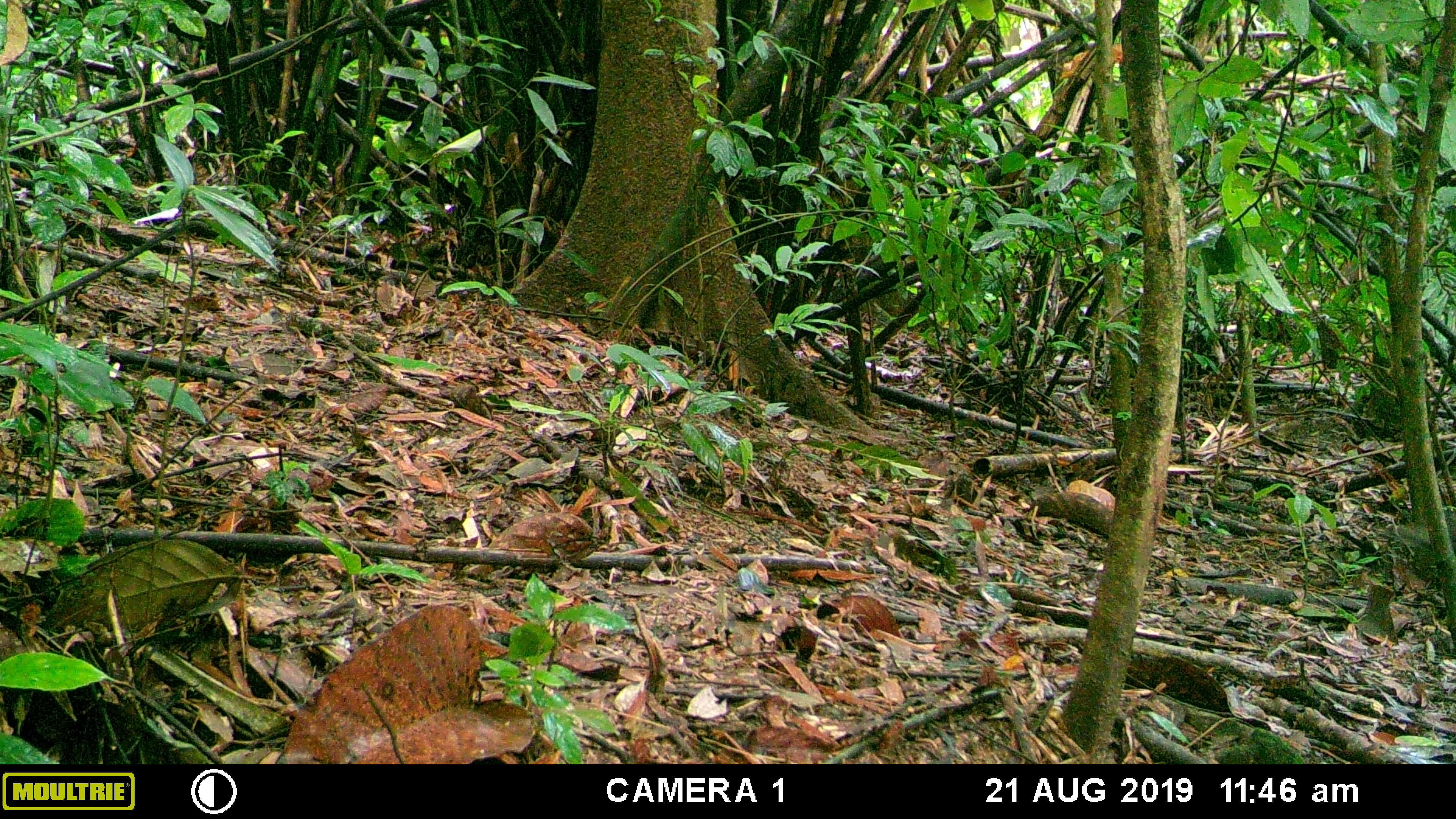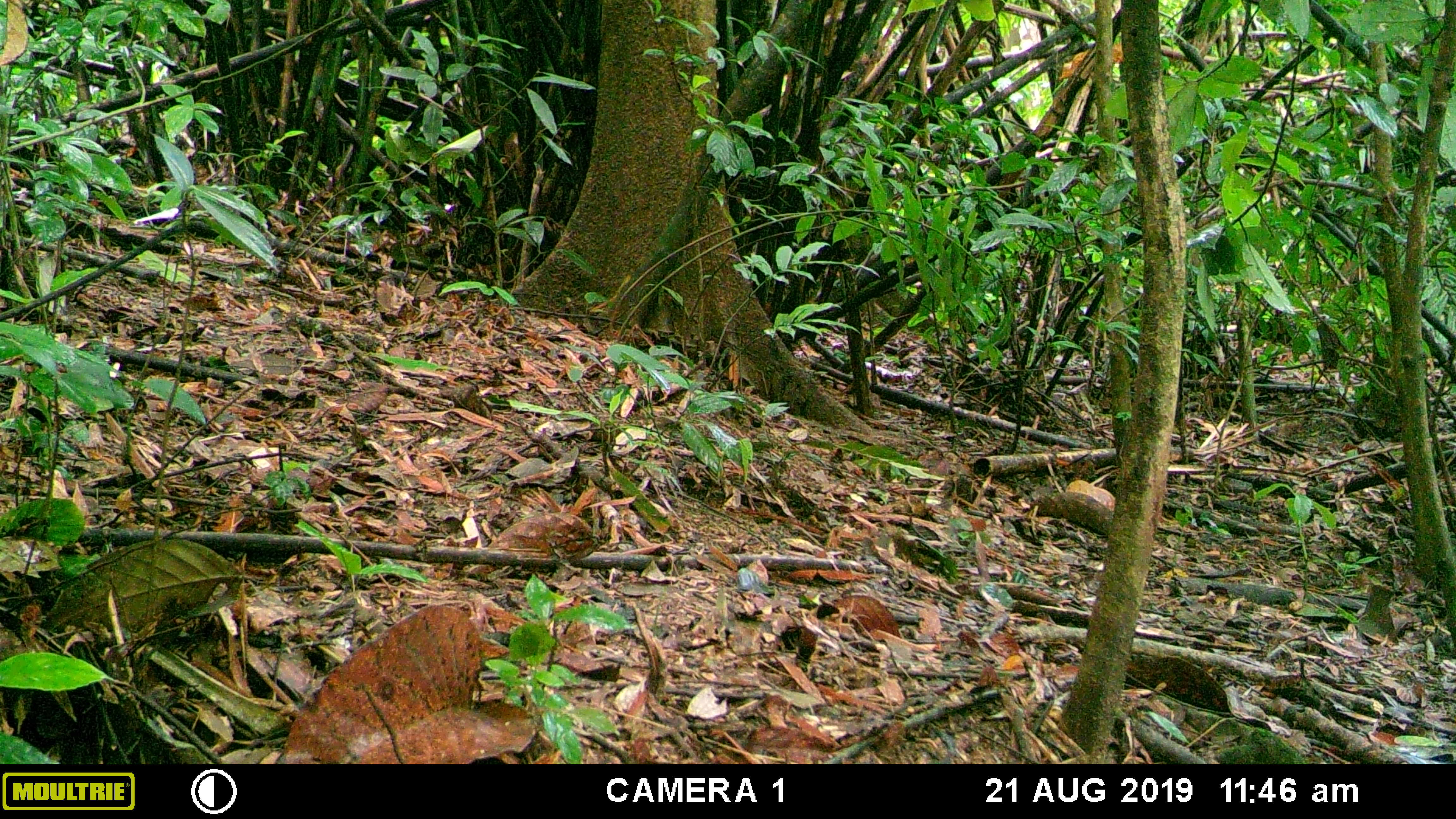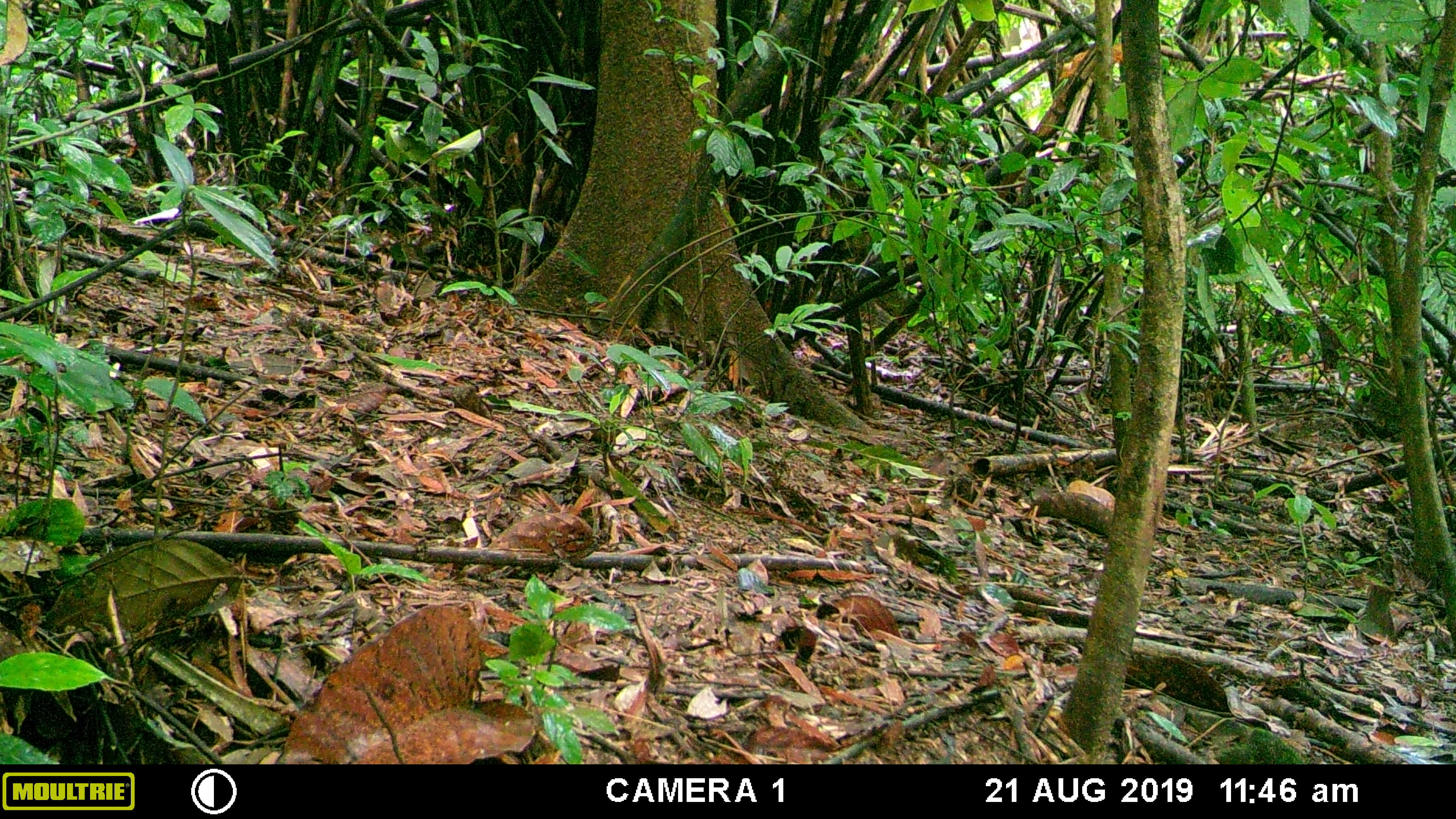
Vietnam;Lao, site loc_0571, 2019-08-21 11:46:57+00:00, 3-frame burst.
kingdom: Animalia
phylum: Chordata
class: Aves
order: Galliformes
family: Phasianidae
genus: Polyplectron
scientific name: Polyplectron bicalcaratum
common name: gray peacock-pheasant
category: grey peacock pheasant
Grey peacock pheasant (gray peacock-pheasant) (Polyplectron bicalcaratum). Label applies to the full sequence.